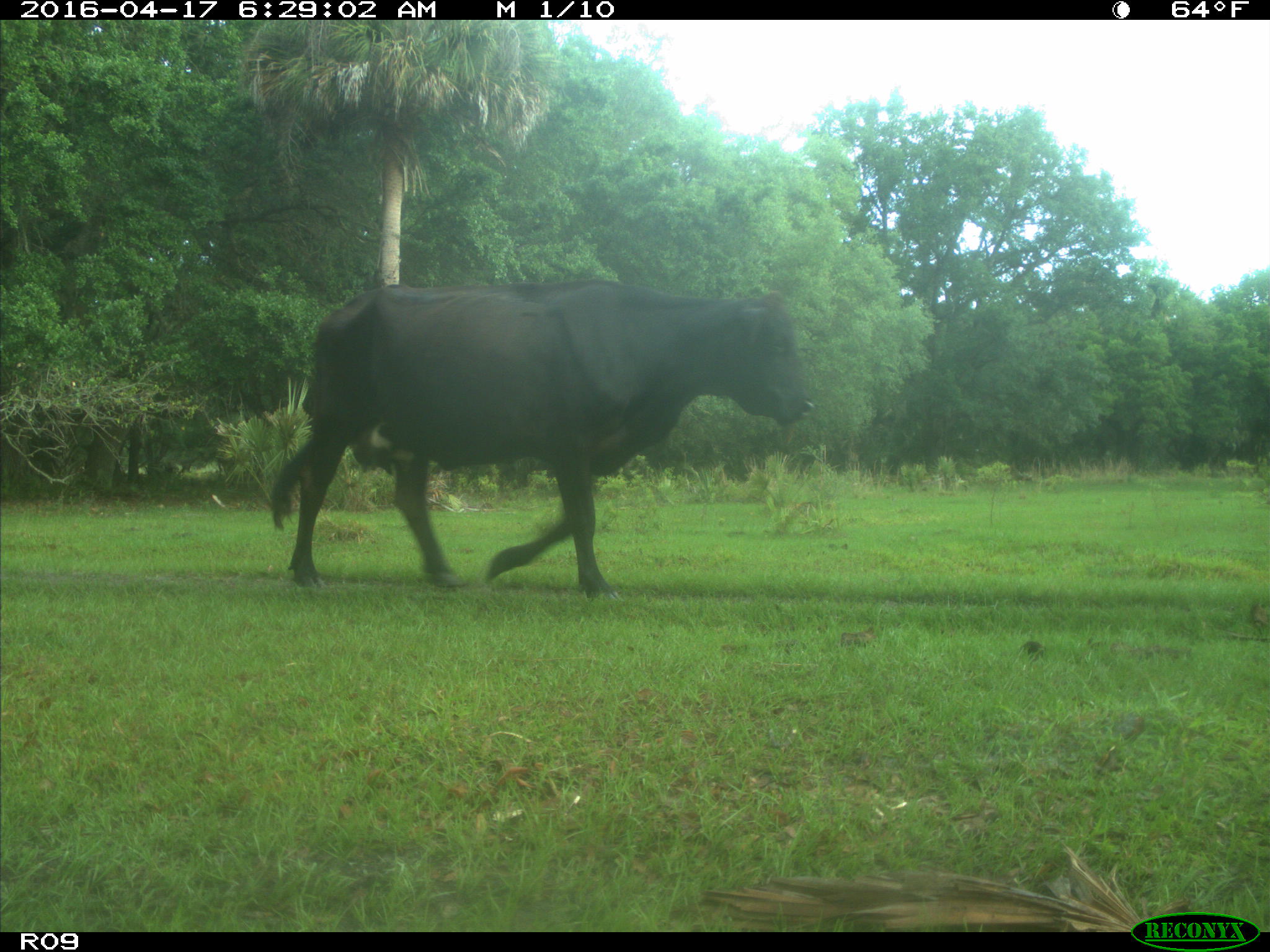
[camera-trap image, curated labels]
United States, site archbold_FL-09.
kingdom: Animalia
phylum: Chordata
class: Mammalia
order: Artiodactyla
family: Bovidae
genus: Bos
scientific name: Bos taurus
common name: domestic cow